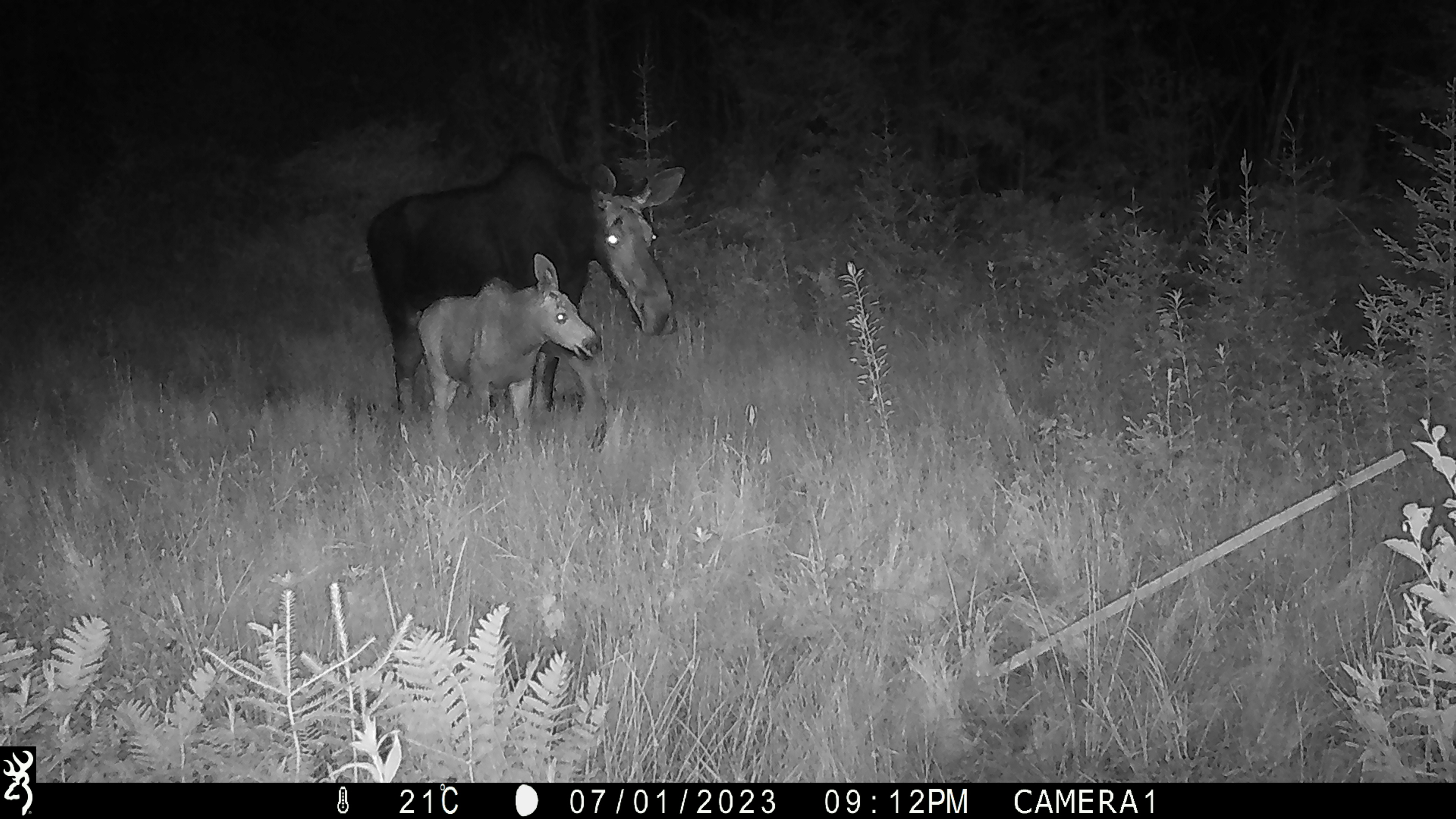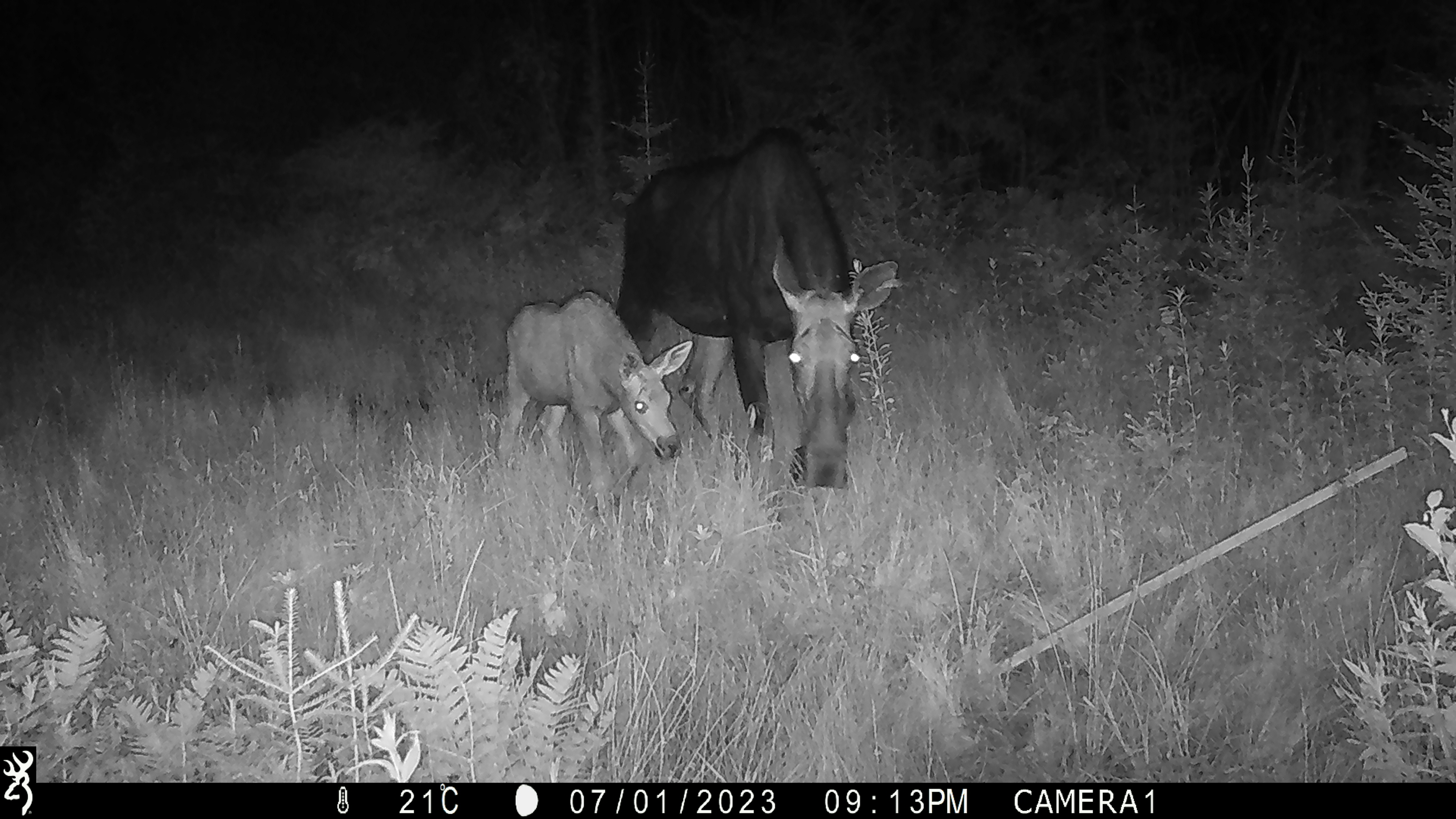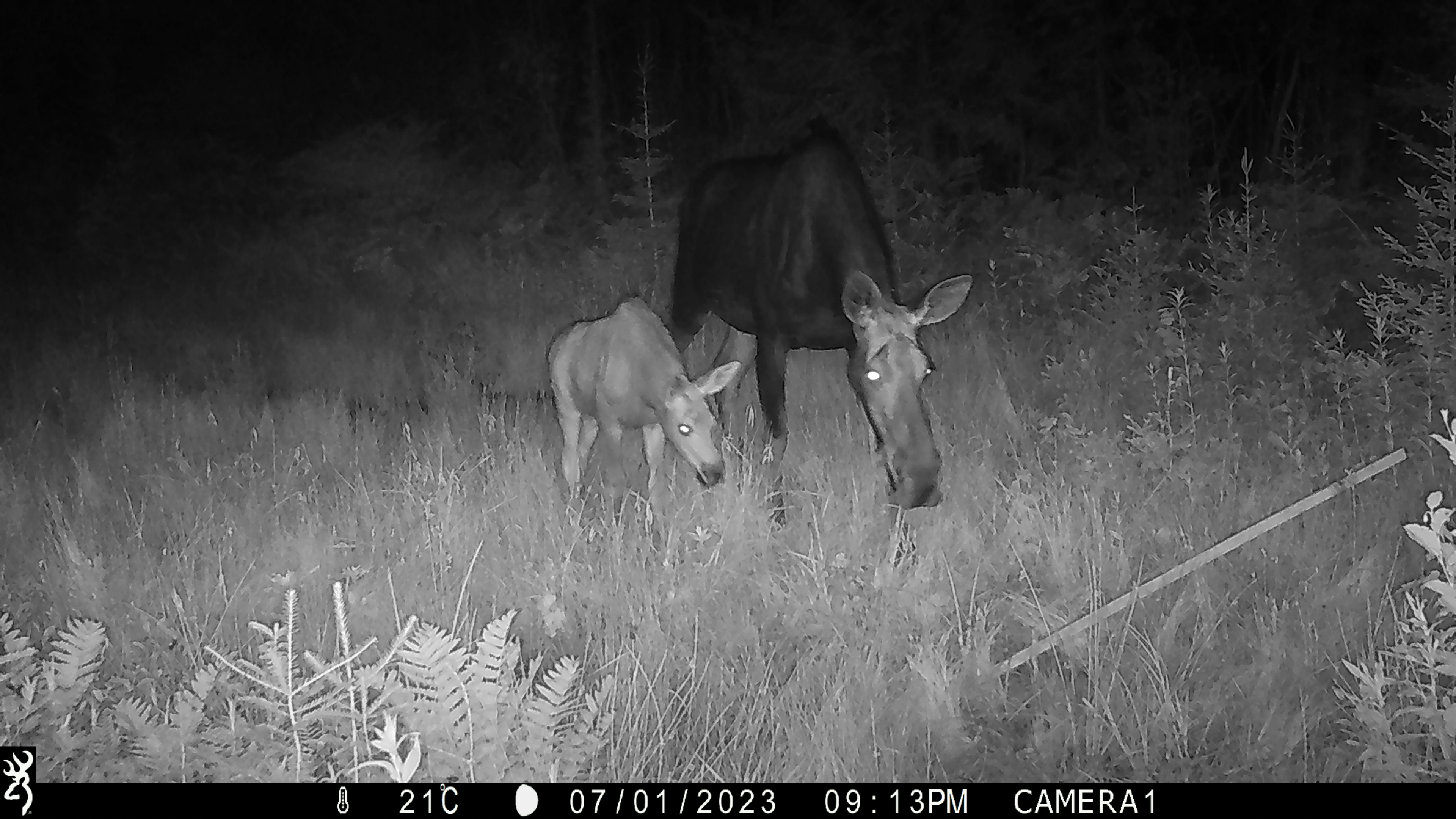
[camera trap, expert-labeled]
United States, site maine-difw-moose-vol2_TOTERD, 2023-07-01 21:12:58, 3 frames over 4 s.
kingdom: Animalia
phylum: Chordata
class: Mammalia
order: Artiodactyla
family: Cervidae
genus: Alces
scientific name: Alces alces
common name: moose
Moose (Alces alces).